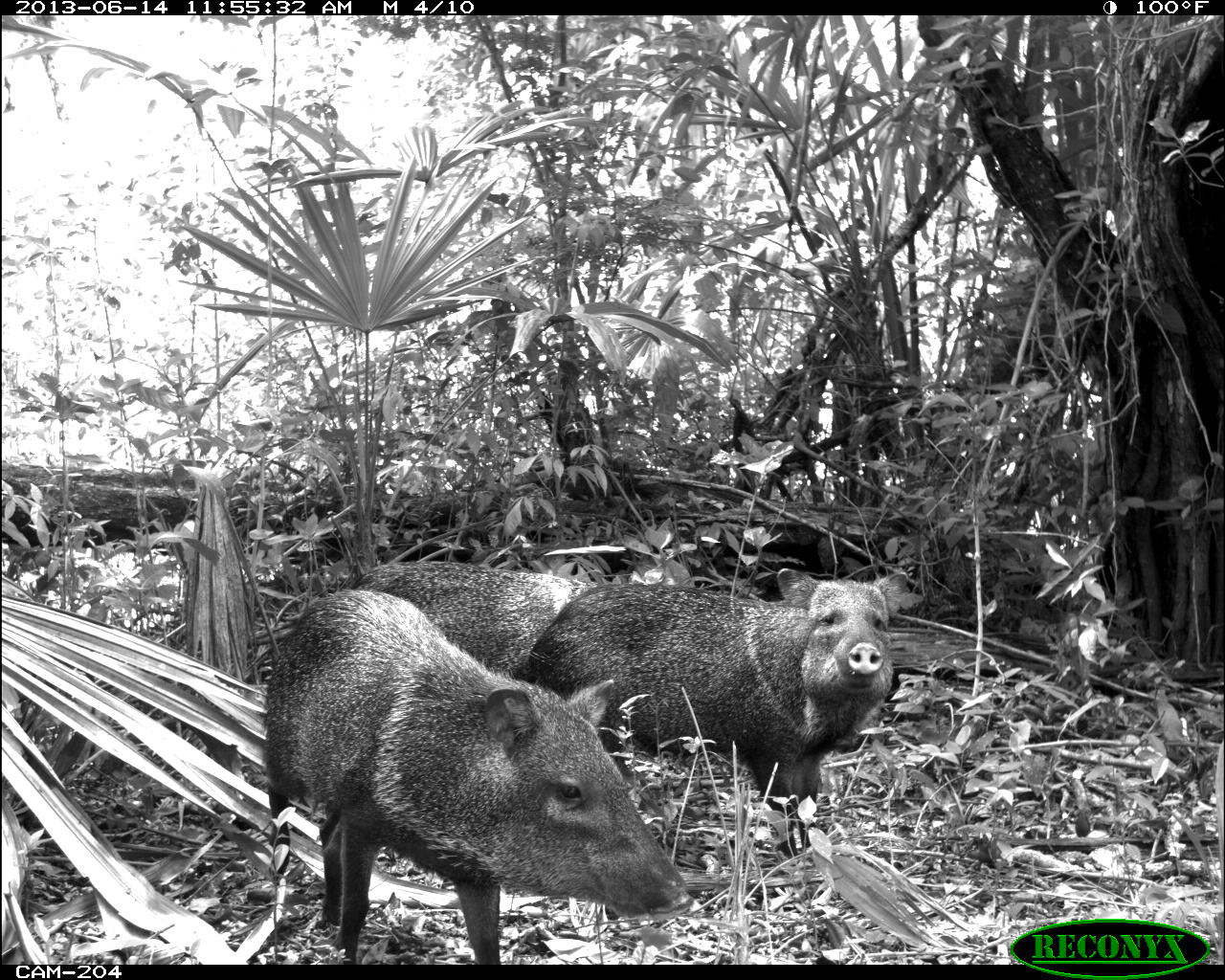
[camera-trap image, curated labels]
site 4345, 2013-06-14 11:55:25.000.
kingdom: Animalia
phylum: Chordata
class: Mammalia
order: Artiodactyla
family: Tayassuidae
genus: Pecari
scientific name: Pecari tajacu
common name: collared peccary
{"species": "Pecari tajacu (collared peccary)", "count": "3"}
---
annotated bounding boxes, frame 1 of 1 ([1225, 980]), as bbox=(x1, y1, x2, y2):
pecari tajacu: bbox=(258, 588, 691, 963); bbox=(514, 567, 911, 866); bbox=(351, 560, 572, 679)